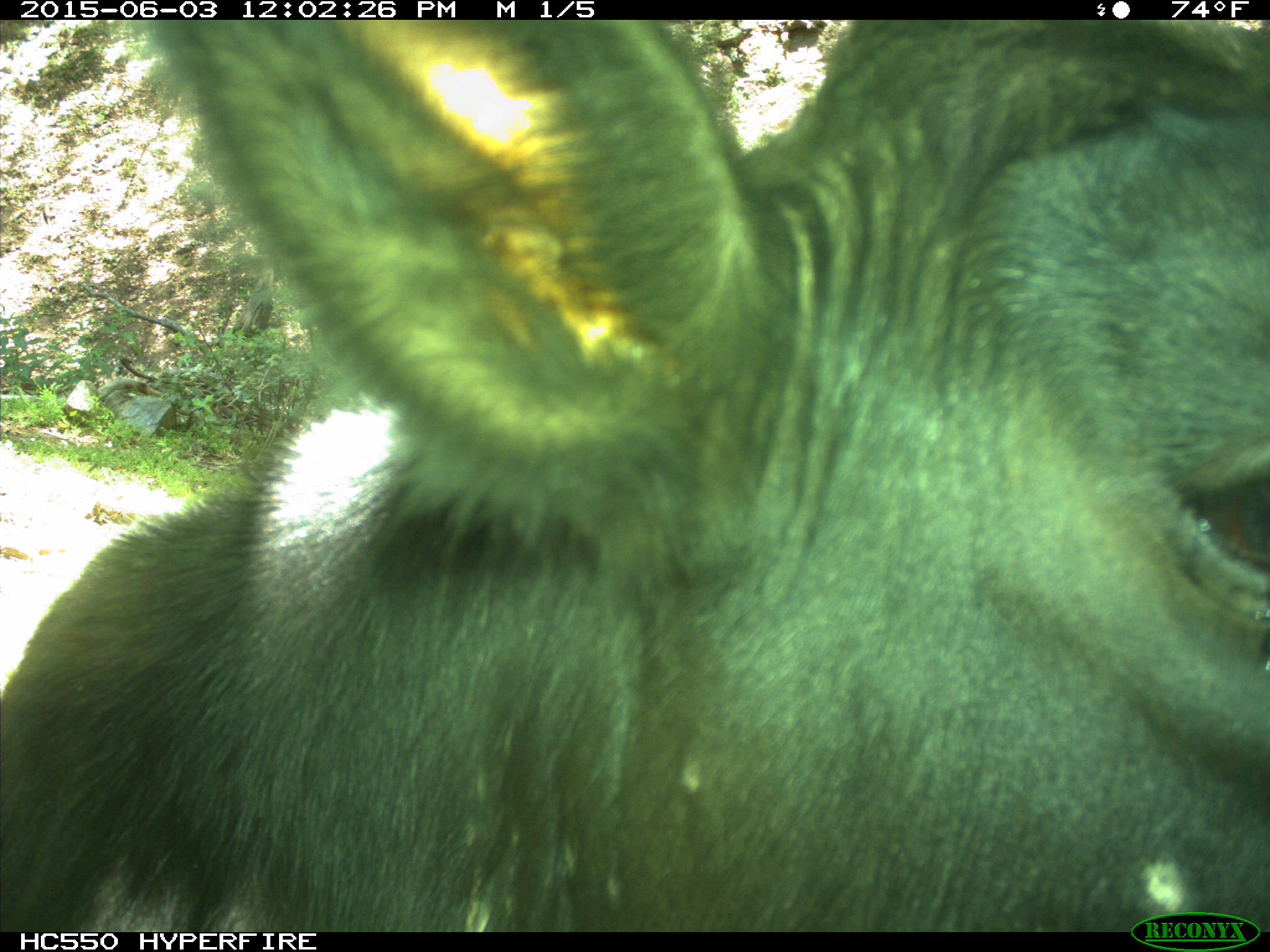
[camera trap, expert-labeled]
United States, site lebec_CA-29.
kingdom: Animalia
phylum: Chordata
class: Mammalia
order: Artiodactyla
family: Bovidae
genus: Bos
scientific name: Bos taurus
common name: domestic cow